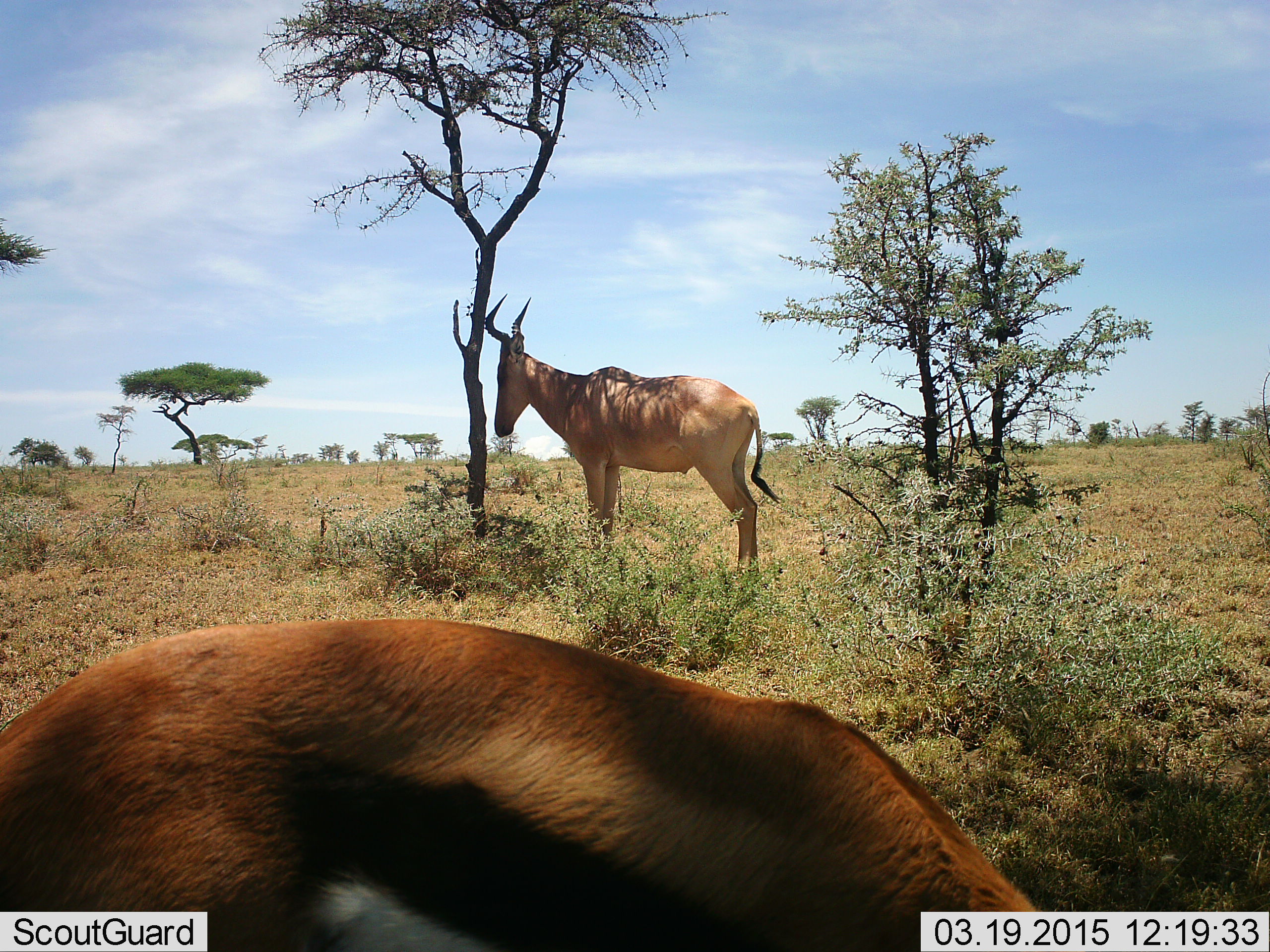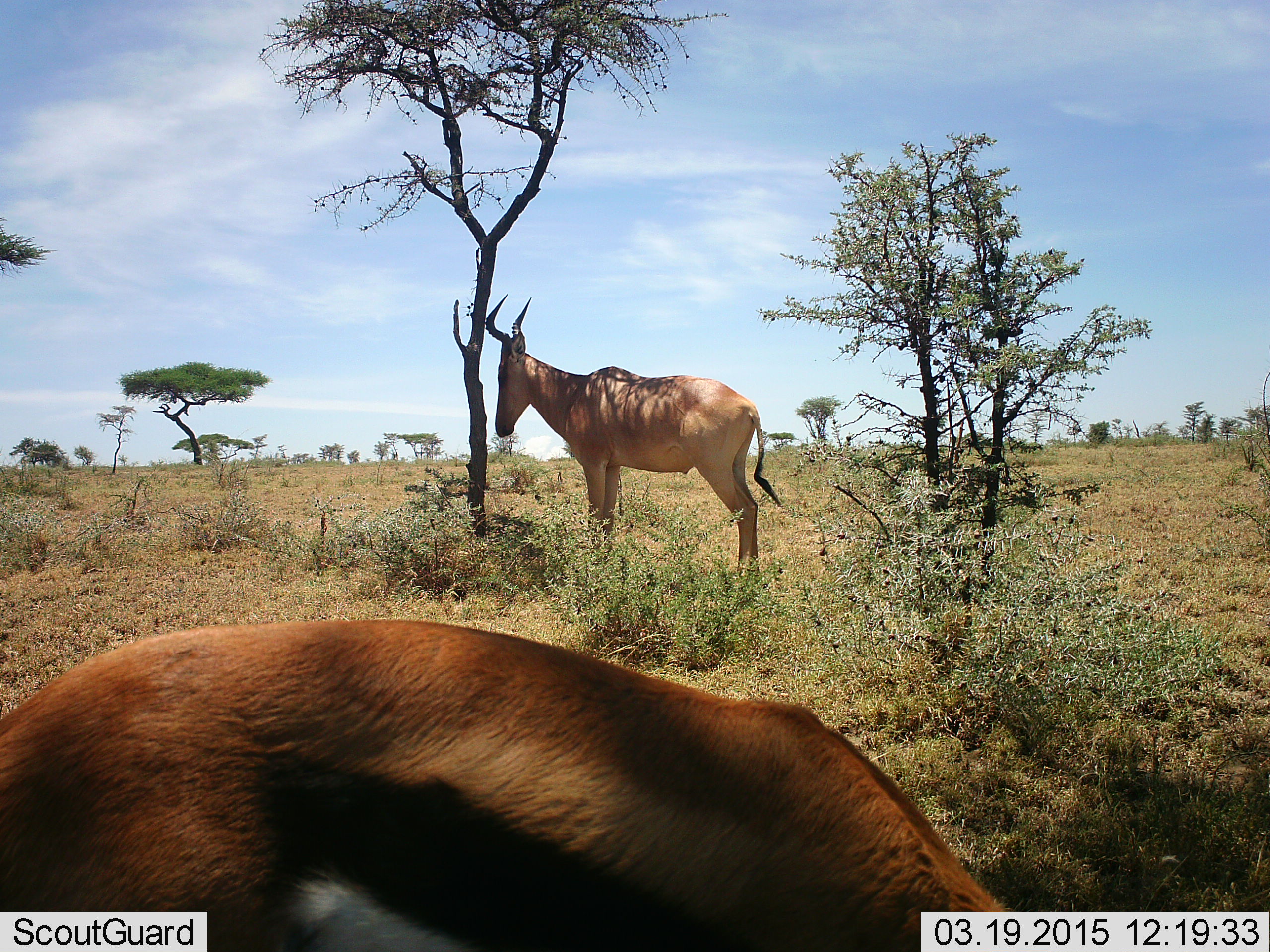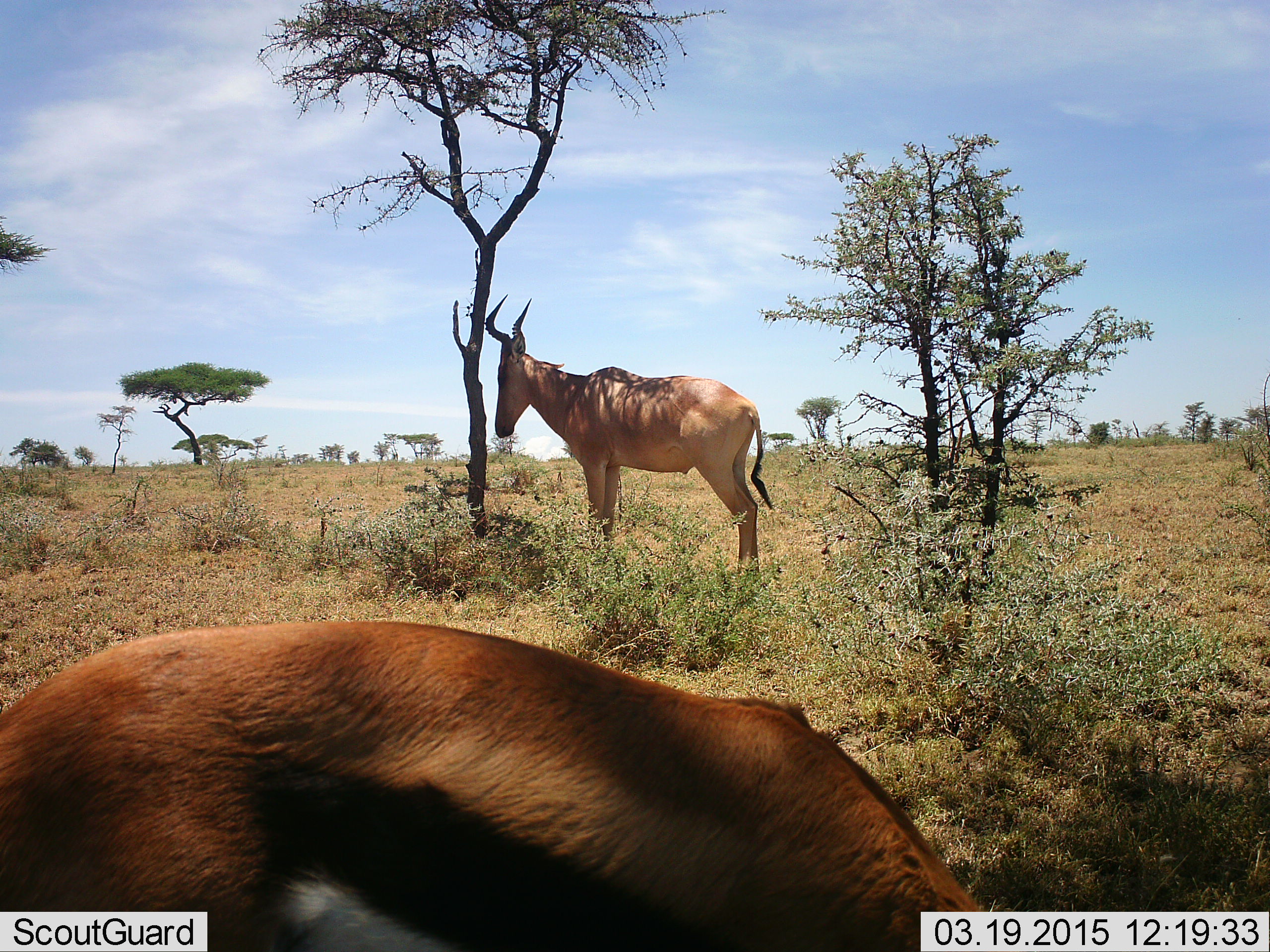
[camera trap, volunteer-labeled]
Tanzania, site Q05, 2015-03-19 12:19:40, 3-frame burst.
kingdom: Animalia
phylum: Chordata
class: Mammalia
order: Artiodactyla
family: Bovidae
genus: Eudorcas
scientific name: Eudorcas thomsonii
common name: thomson's gazelle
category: gazellethomsons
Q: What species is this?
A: Gazellethomsons (thomson's gazelle) (Eudorcas thomsonii).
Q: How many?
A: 1.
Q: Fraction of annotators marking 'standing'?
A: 9%.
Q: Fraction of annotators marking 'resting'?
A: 0%.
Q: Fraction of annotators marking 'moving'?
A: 0%.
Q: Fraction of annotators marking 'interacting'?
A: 0%.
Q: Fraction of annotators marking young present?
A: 0%.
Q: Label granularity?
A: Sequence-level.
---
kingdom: Animalia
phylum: Chordata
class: Mammalia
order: Artiodactyla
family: Bovidae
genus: Alcelaphus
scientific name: Alcelaphus buselaphus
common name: hartebeest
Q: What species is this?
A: Hartebeest (Alcelaphus buselaphus).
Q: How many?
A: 1.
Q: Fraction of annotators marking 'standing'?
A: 95%.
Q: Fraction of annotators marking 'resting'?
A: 5%.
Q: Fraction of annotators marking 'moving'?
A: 0%.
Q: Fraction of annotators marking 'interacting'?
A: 0%.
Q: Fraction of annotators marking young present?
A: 0%.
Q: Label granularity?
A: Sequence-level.